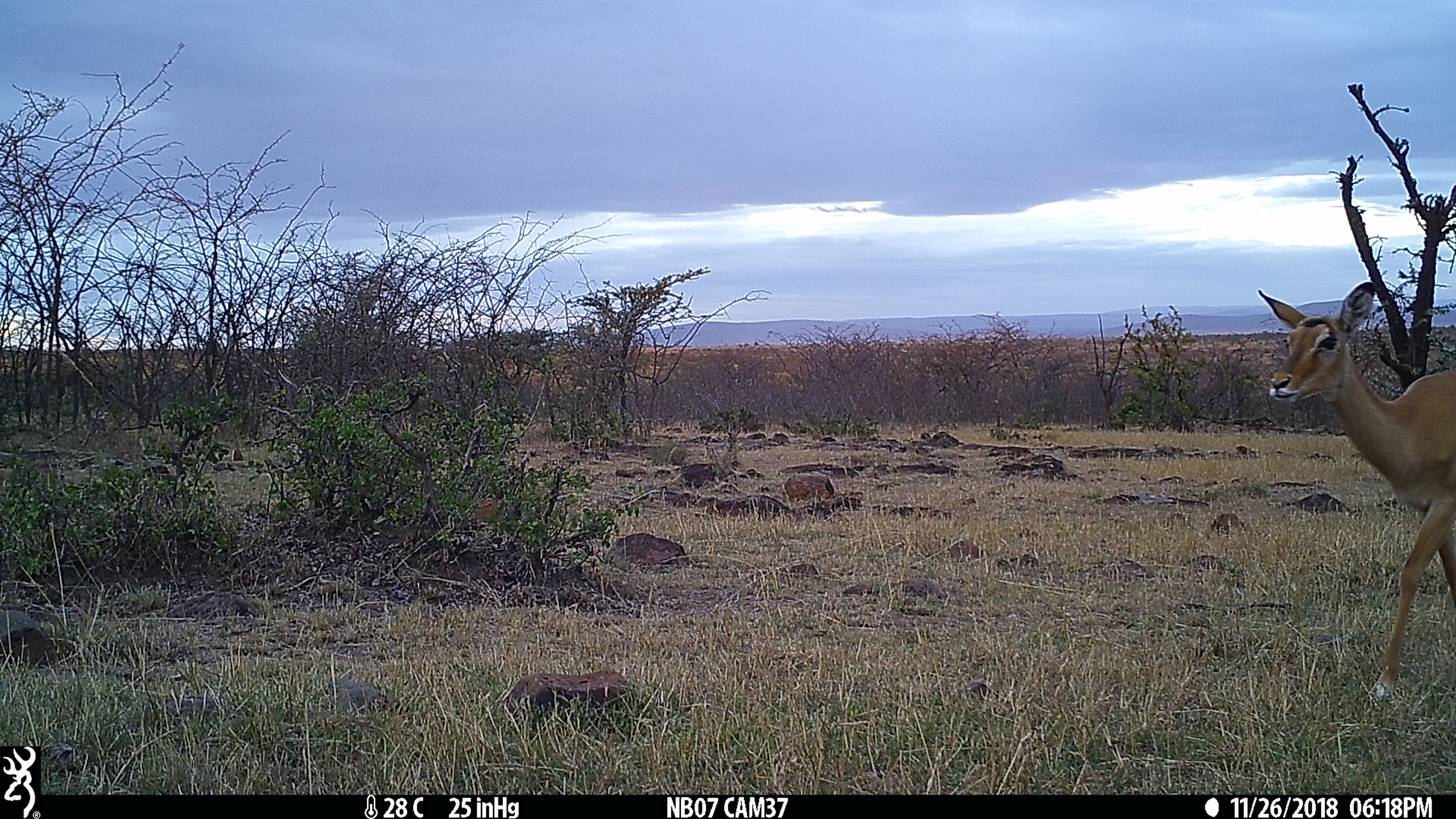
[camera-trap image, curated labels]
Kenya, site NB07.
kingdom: Animalia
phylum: Chordata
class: Mammalia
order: Artiodactyla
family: Bovidae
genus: Aepyceros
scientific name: Aepyceros melampus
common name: impala